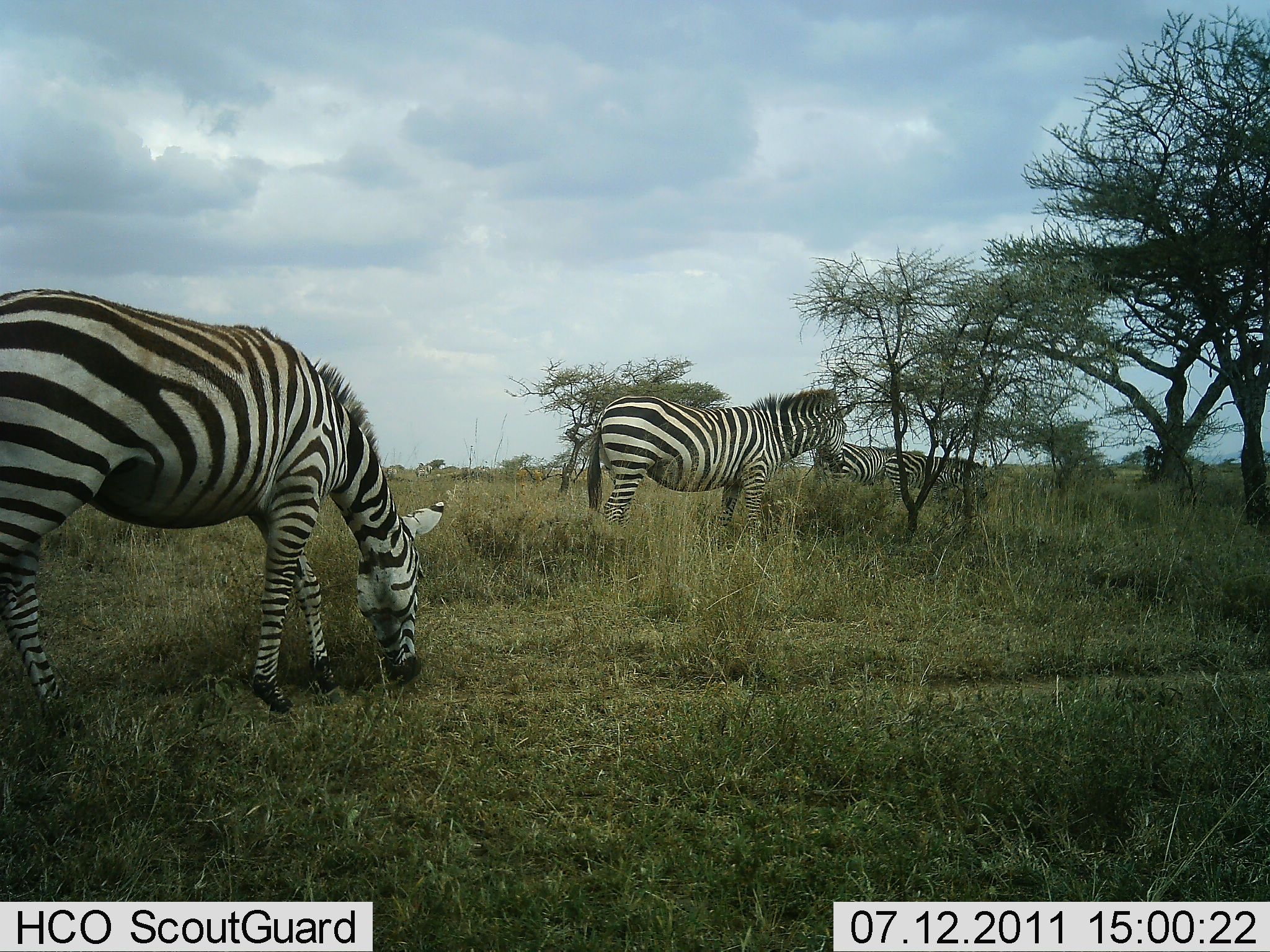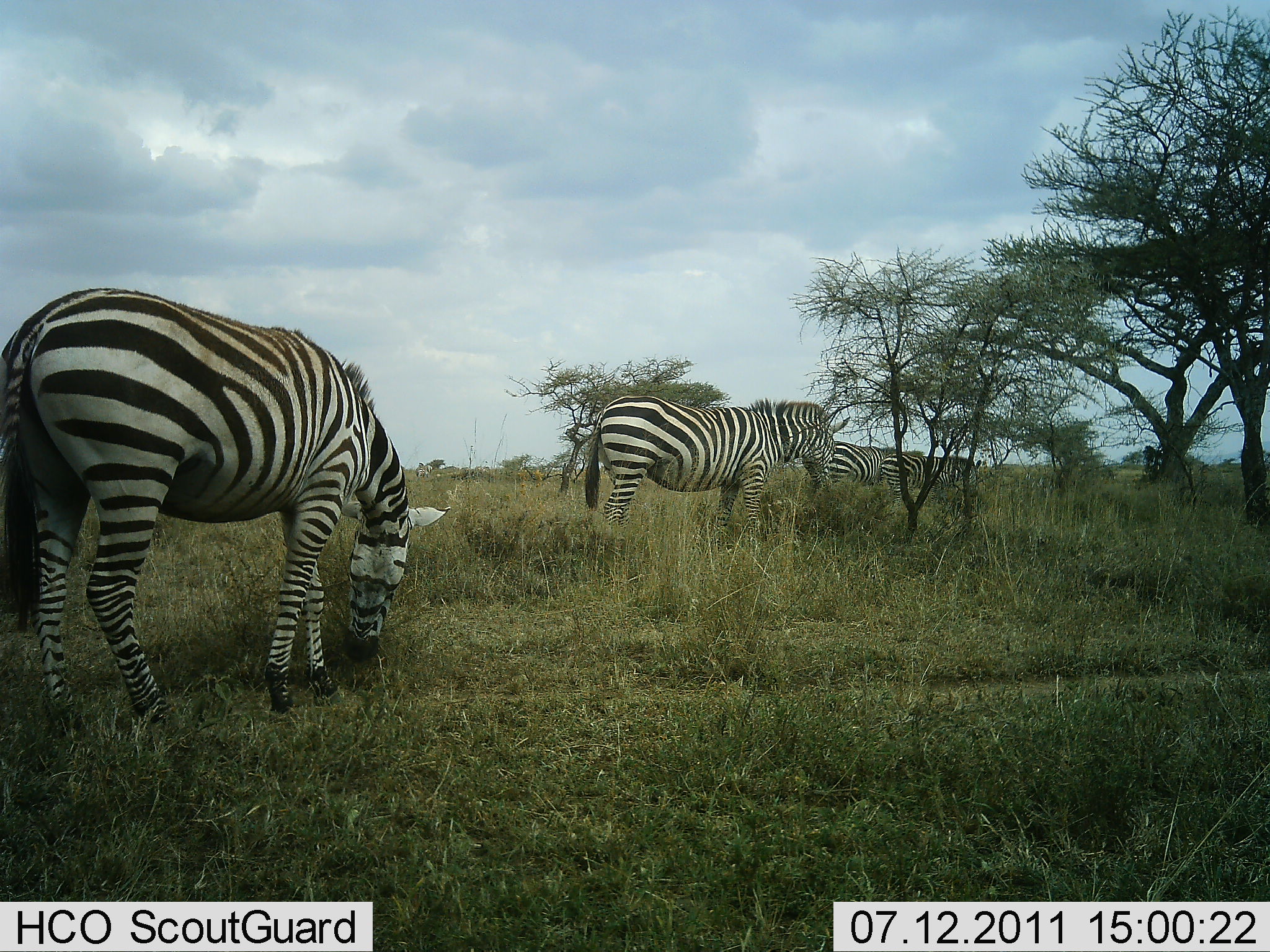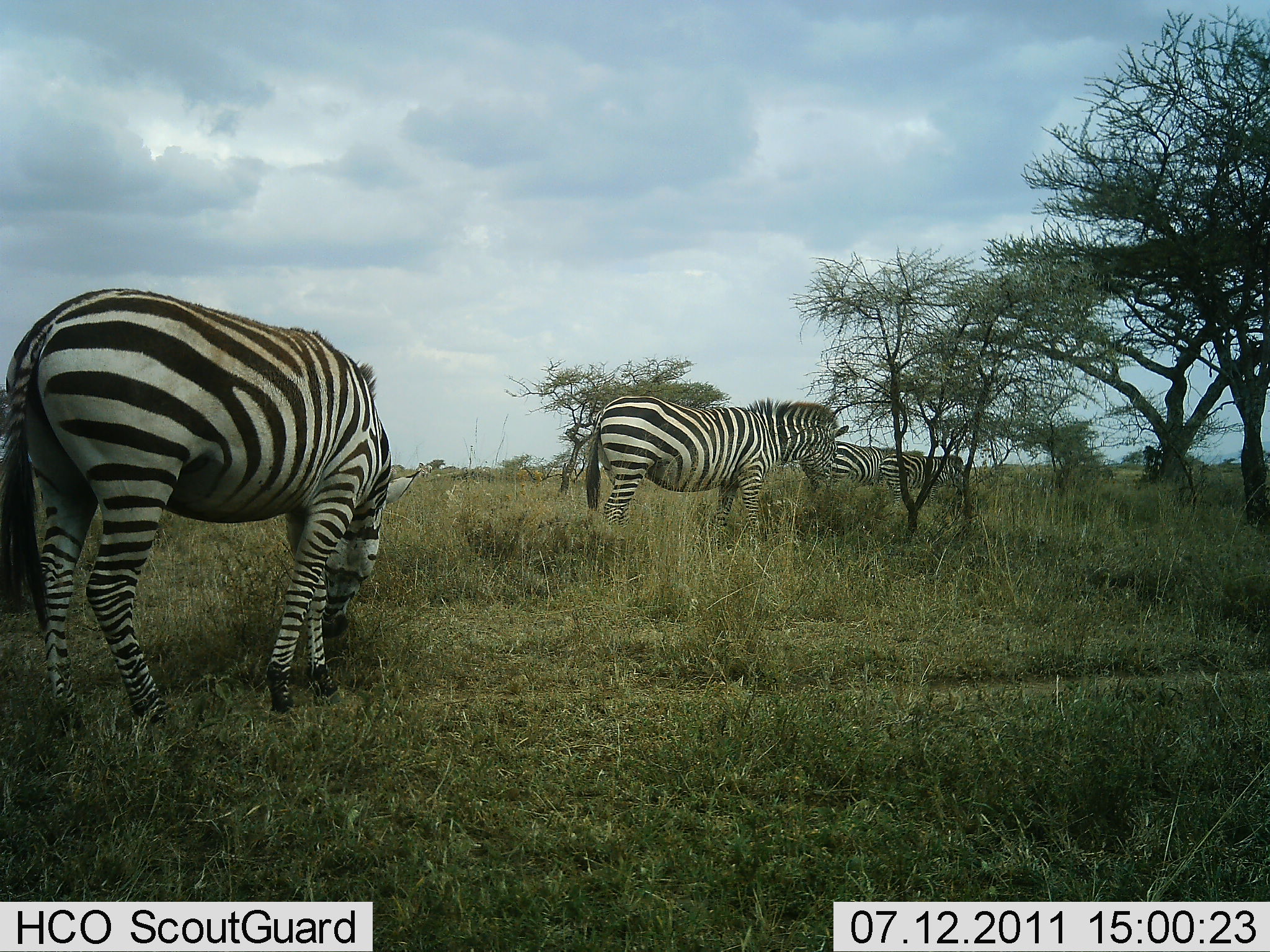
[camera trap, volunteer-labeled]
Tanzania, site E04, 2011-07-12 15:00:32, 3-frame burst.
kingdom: Animalia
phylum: Chordata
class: Mammalia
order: Perissodactyla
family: Equidae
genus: Equus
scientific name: Equus quagga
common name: plains zebra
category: zebra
Zebra (plains zebra) (Equus quagga), count 4. Behavior (volunteer vote fractions): standing 27%, resting 0%, moving 0%, interacting 0%. Young present (vote fraction): 0%. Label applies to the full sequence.